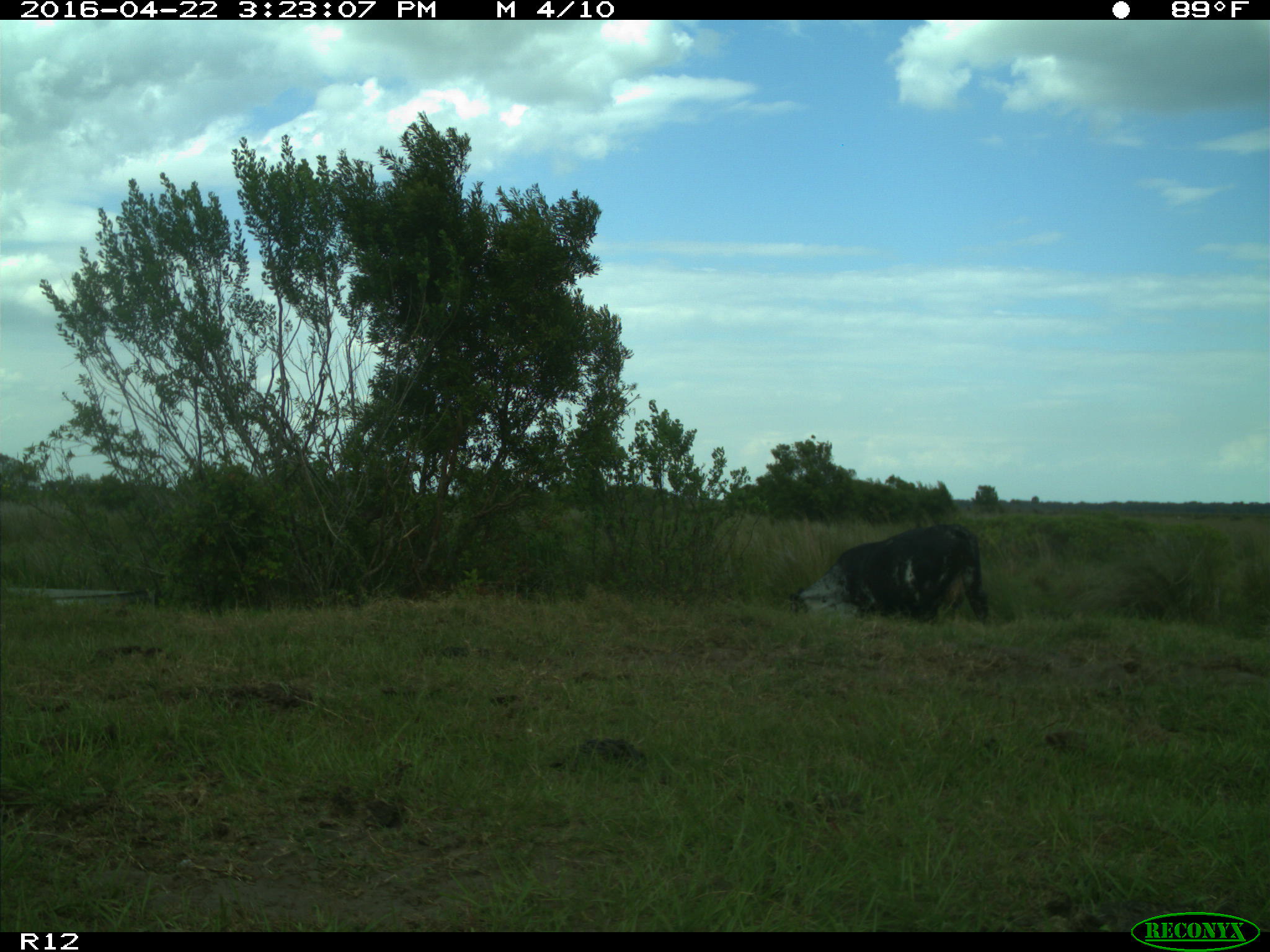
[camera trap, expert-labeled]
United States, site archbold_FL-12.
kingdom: Animalia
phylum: Chordata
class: Mammalia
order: Artiodactyla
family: Bovidae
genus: Bos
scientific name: Bos taurus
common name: domestic cow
Bos taurus (domestic cow).